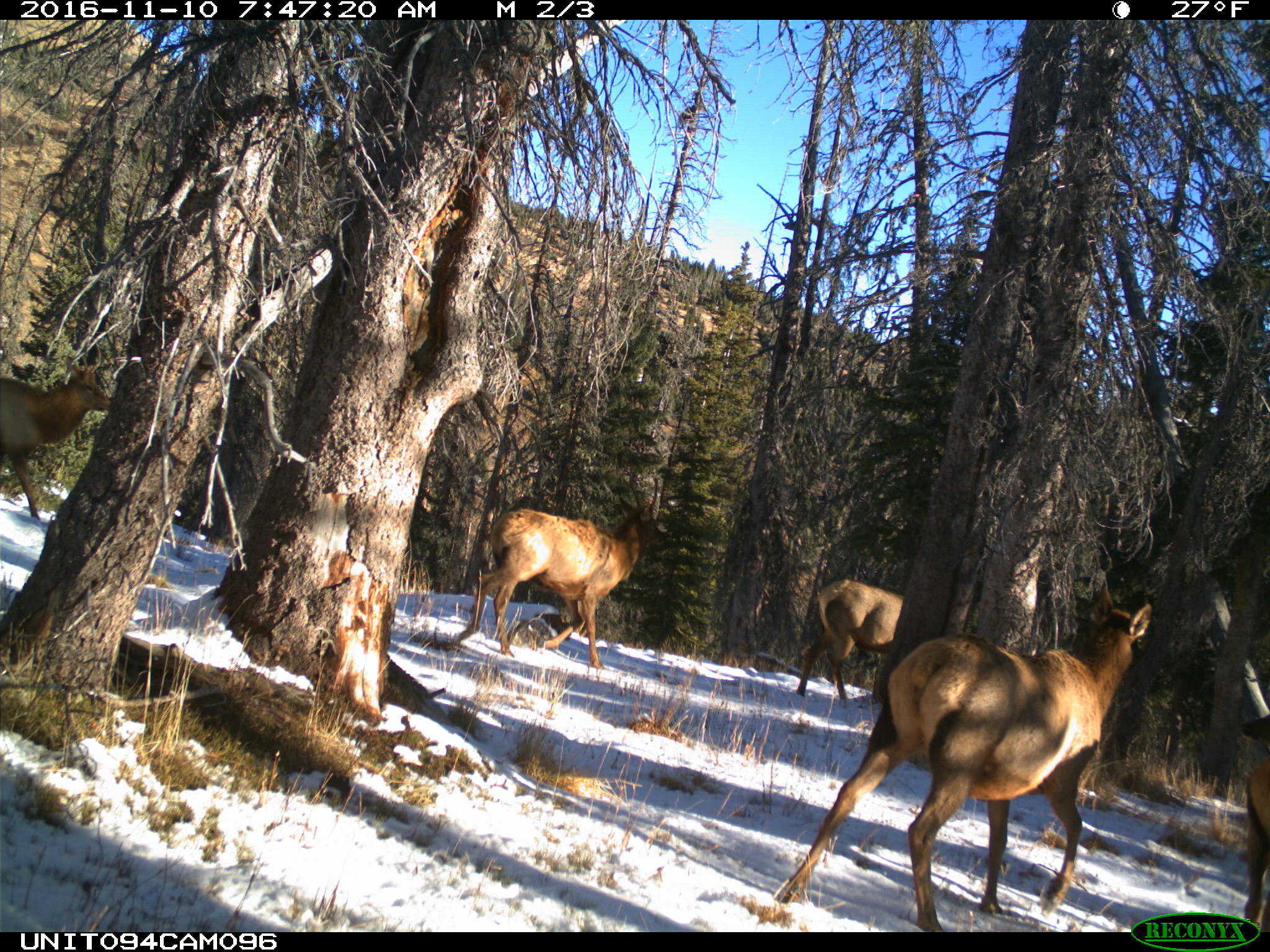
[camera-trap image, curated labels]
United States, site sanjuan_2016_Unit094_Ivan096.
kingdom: Animalia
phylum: Chordata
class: Mammalia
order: Artiodactyla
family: Cervidae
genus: Cervus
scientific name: Cervus elaphus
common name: red deer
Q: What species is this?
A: Cervus elaphus (red deer).